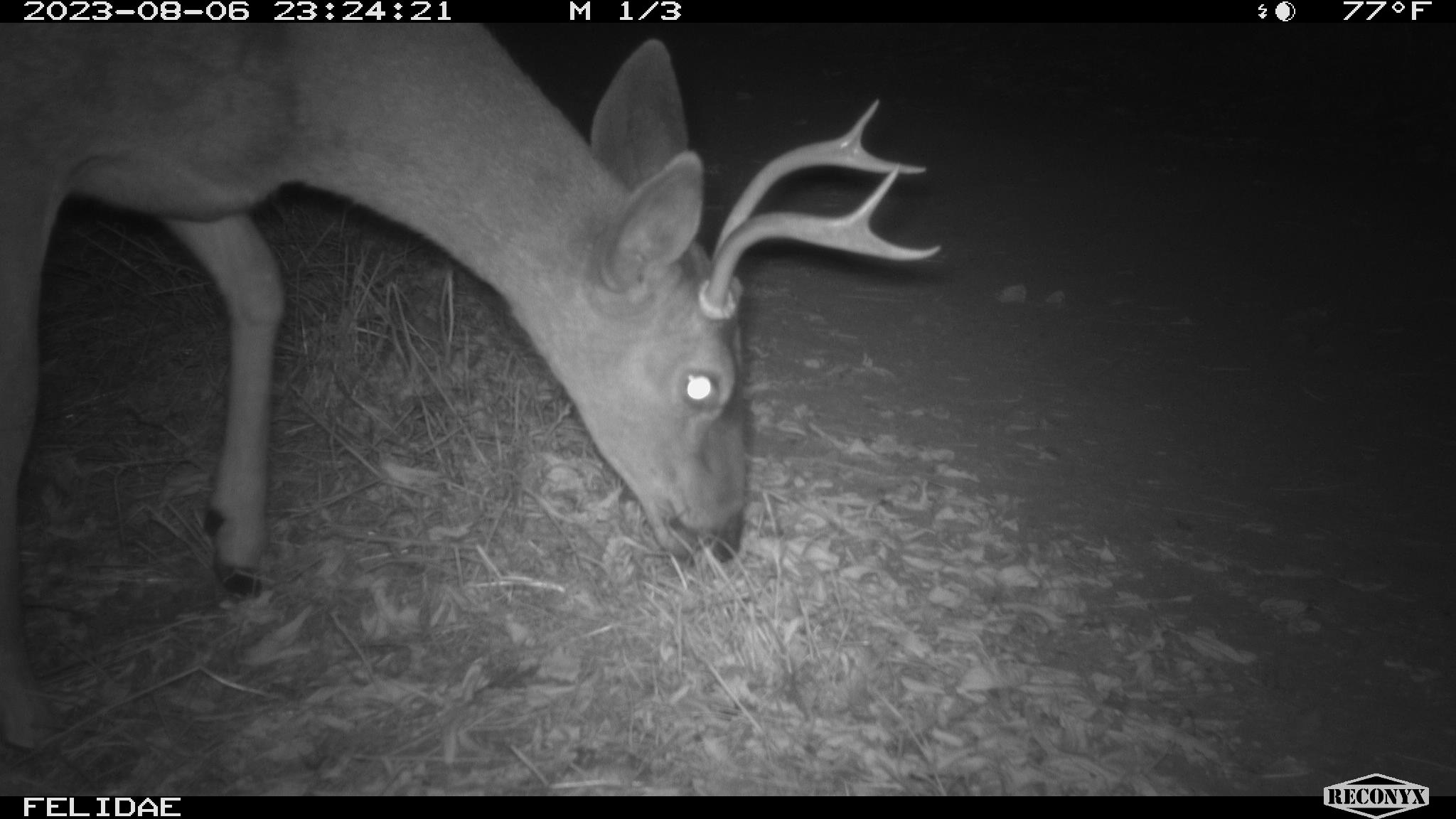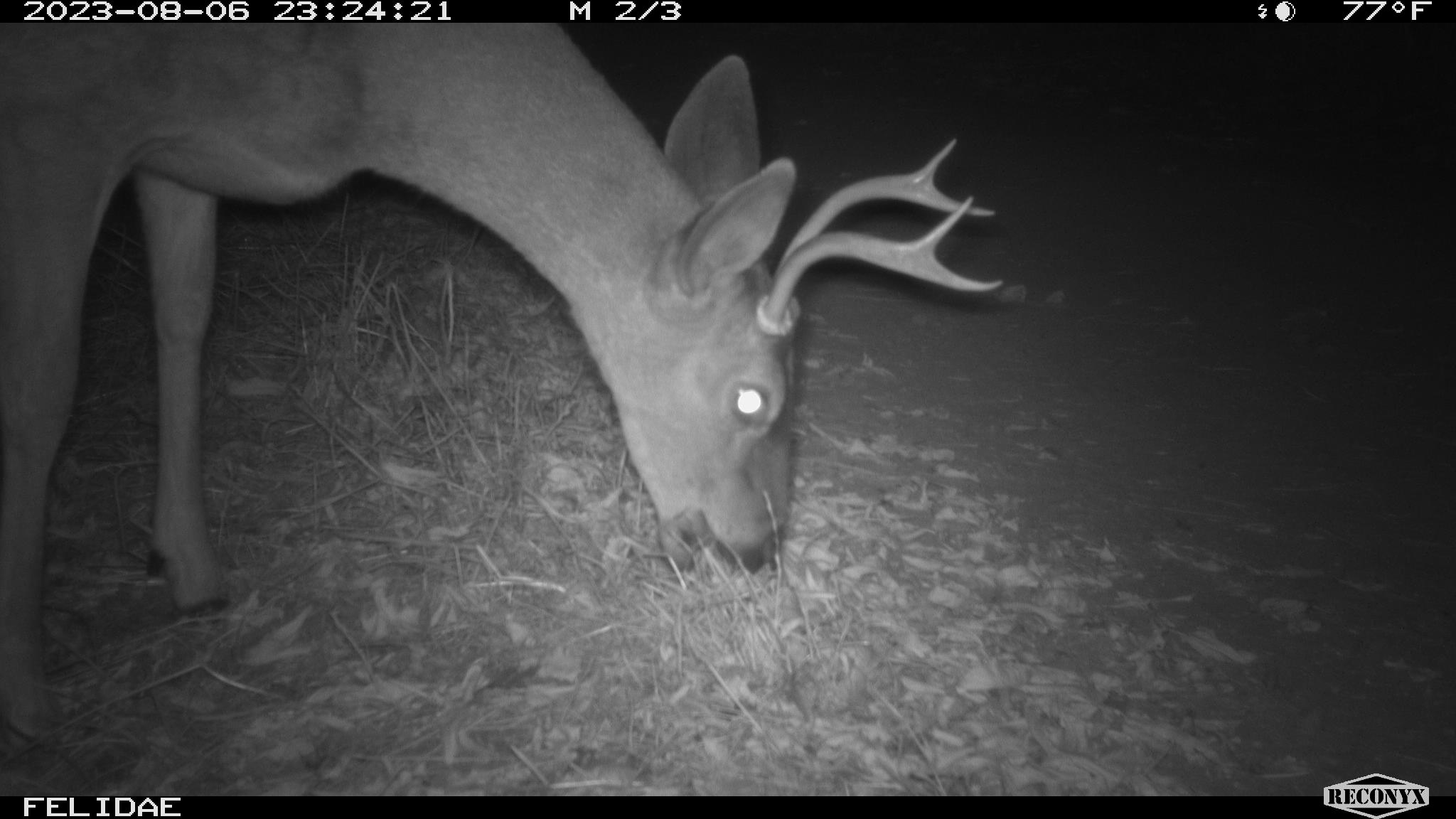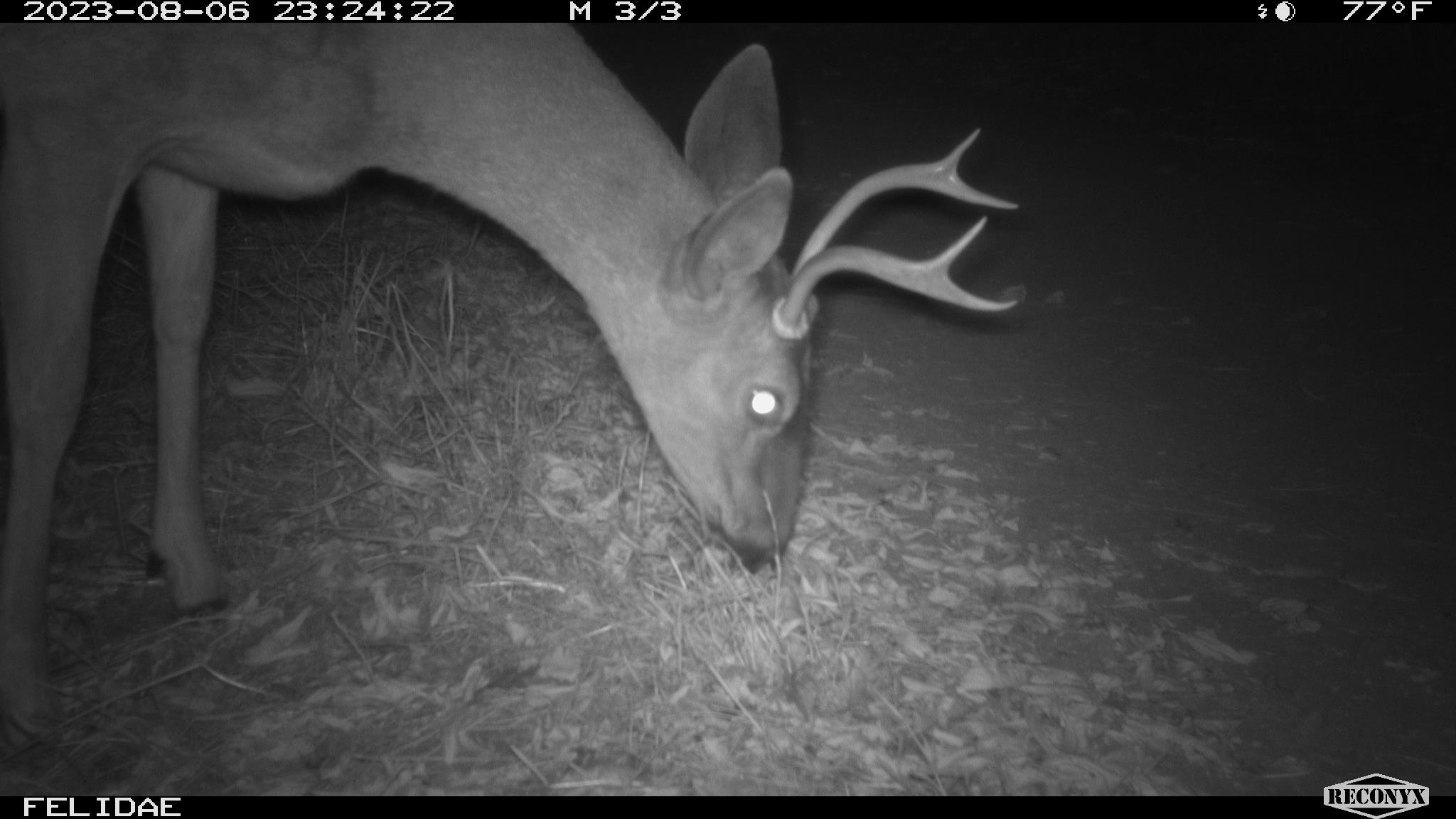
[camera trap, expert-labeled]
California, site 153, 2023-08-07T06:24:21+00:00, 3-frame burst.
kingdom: Animalia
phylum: Chordata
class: Mammalia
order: Artiodactyla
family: Cervidae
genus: Odocoileus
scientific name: Odocoileus hemionus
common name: mule deer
Mule deer (Odocoileus hemionus).